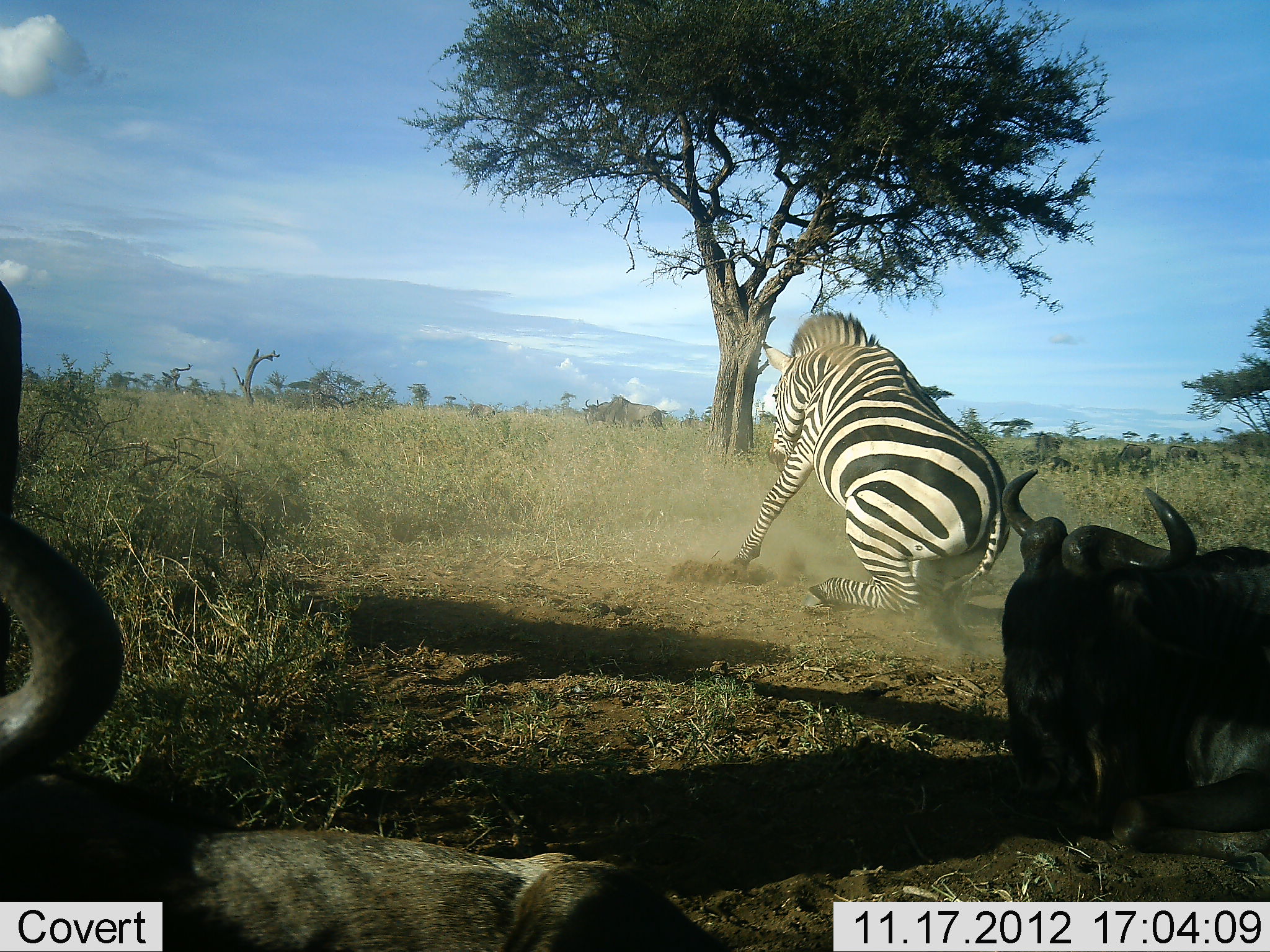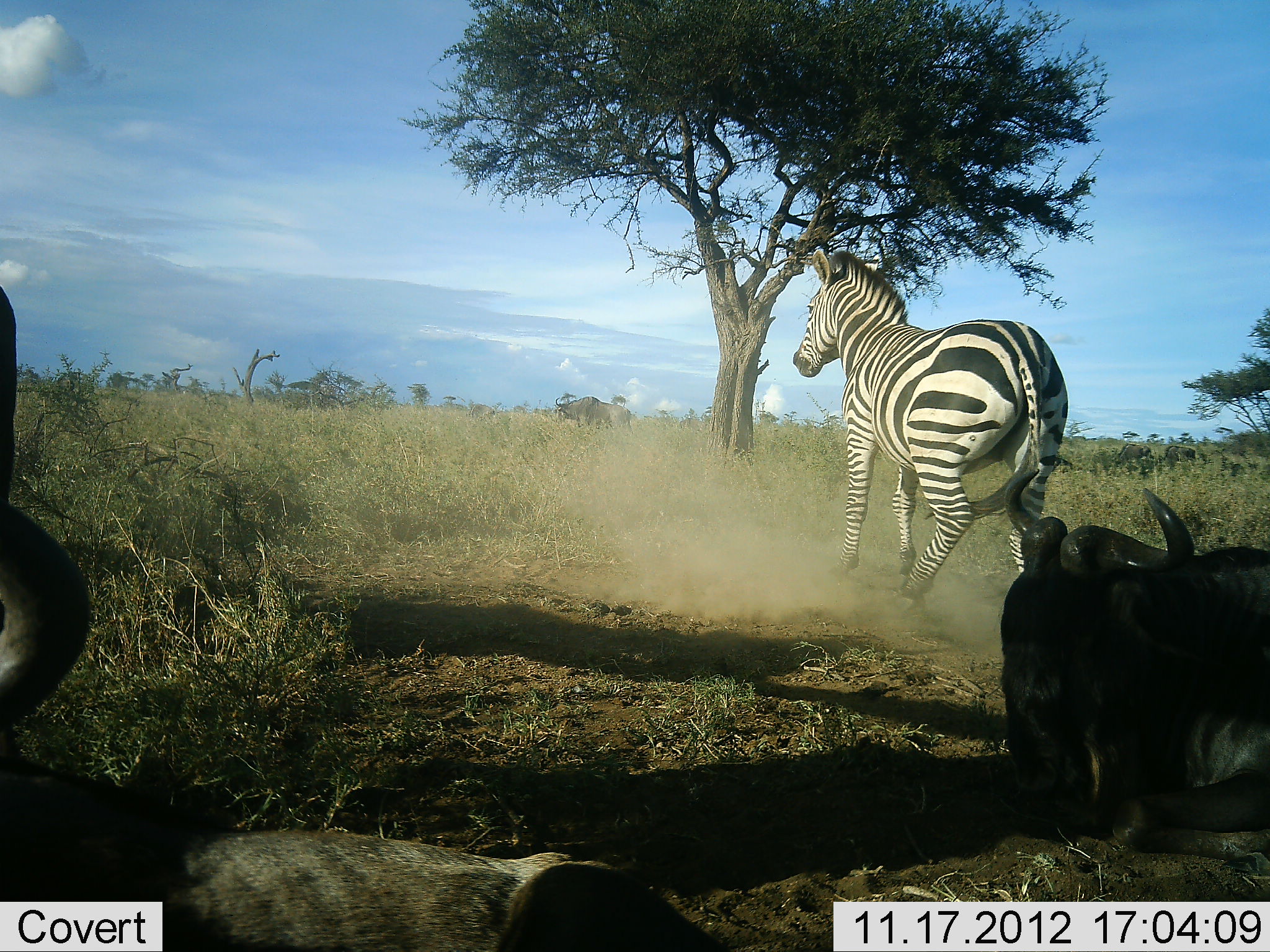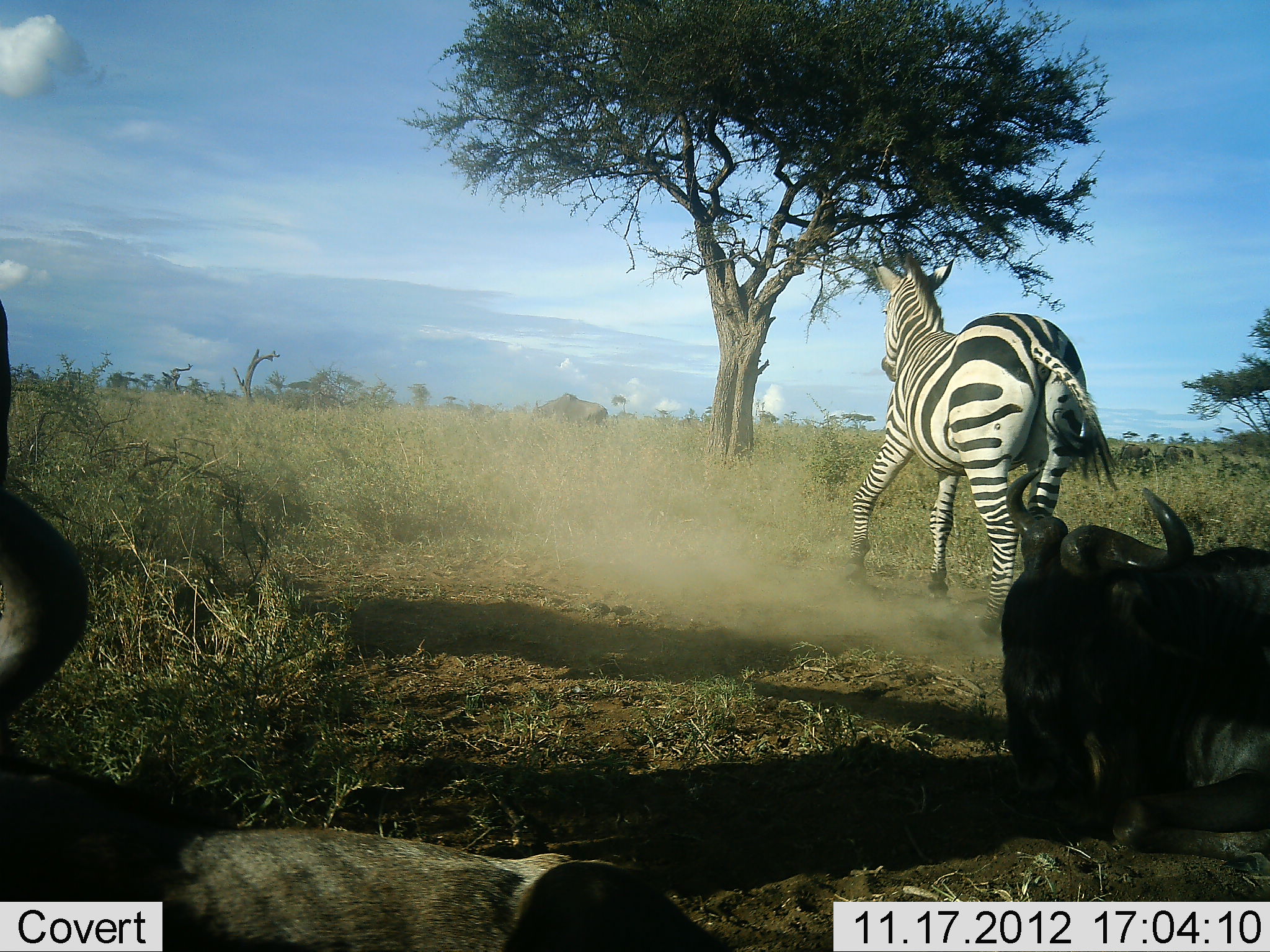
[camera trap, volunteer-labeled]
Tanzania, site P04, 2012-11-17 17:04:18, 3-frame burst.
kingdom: Animalia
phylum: Chordata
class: Mammalia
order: Artiodactyla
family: Bovidae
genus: Connochaetes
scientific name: Connochaetes taurinus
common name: blue wildebeest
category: wildebeest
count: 3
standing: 30%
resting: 100%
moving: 40%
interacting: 0%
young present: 0%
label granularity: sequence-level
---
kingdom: Animalia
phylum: Chordata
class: Mammalia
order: Perissodactyla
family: Equidae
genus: Equus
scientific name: Equus quagga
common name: plains zebra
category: zebra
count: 1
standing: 33%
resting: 0%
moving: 75%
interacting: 8%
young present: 0%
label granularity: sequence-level